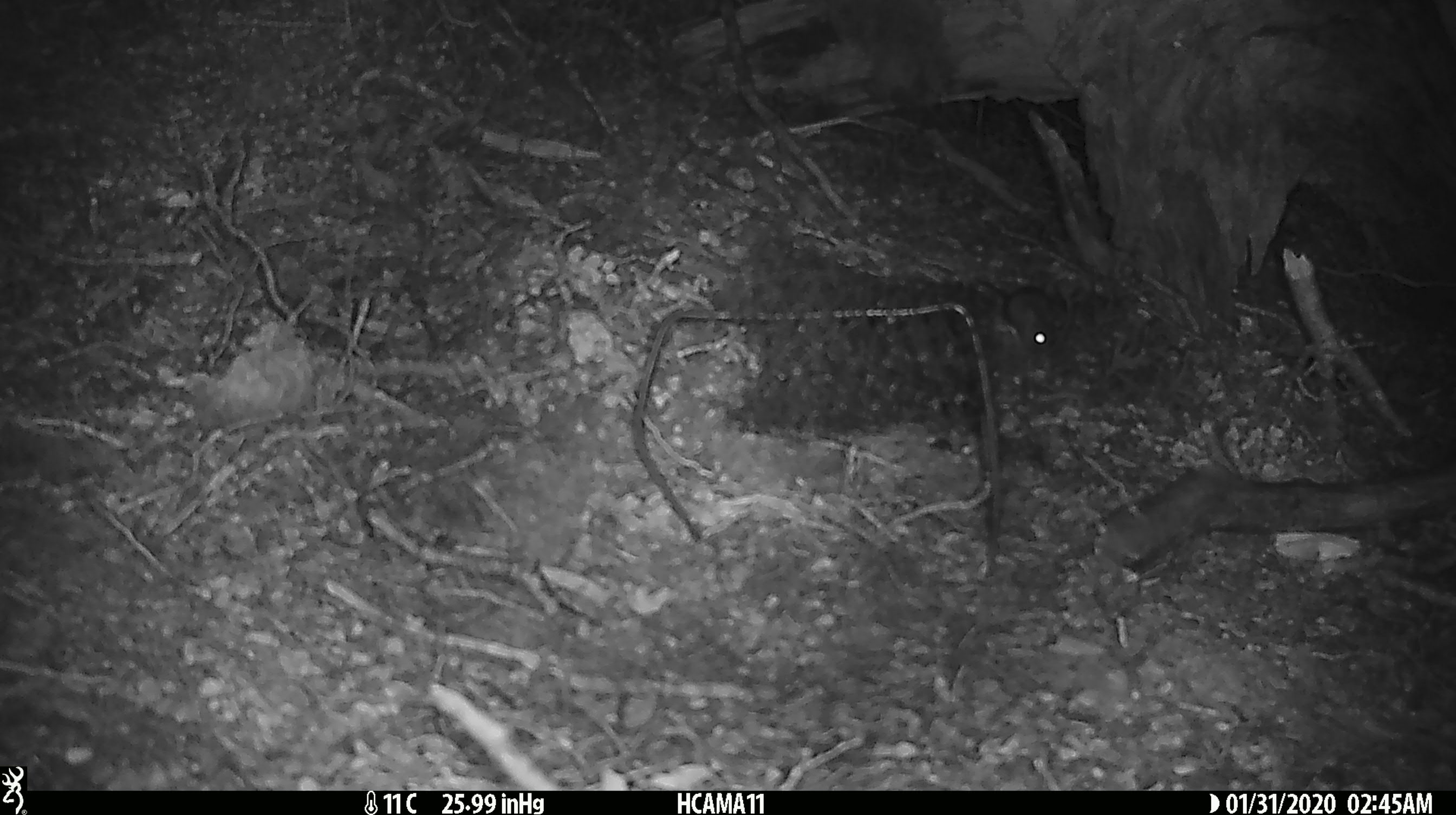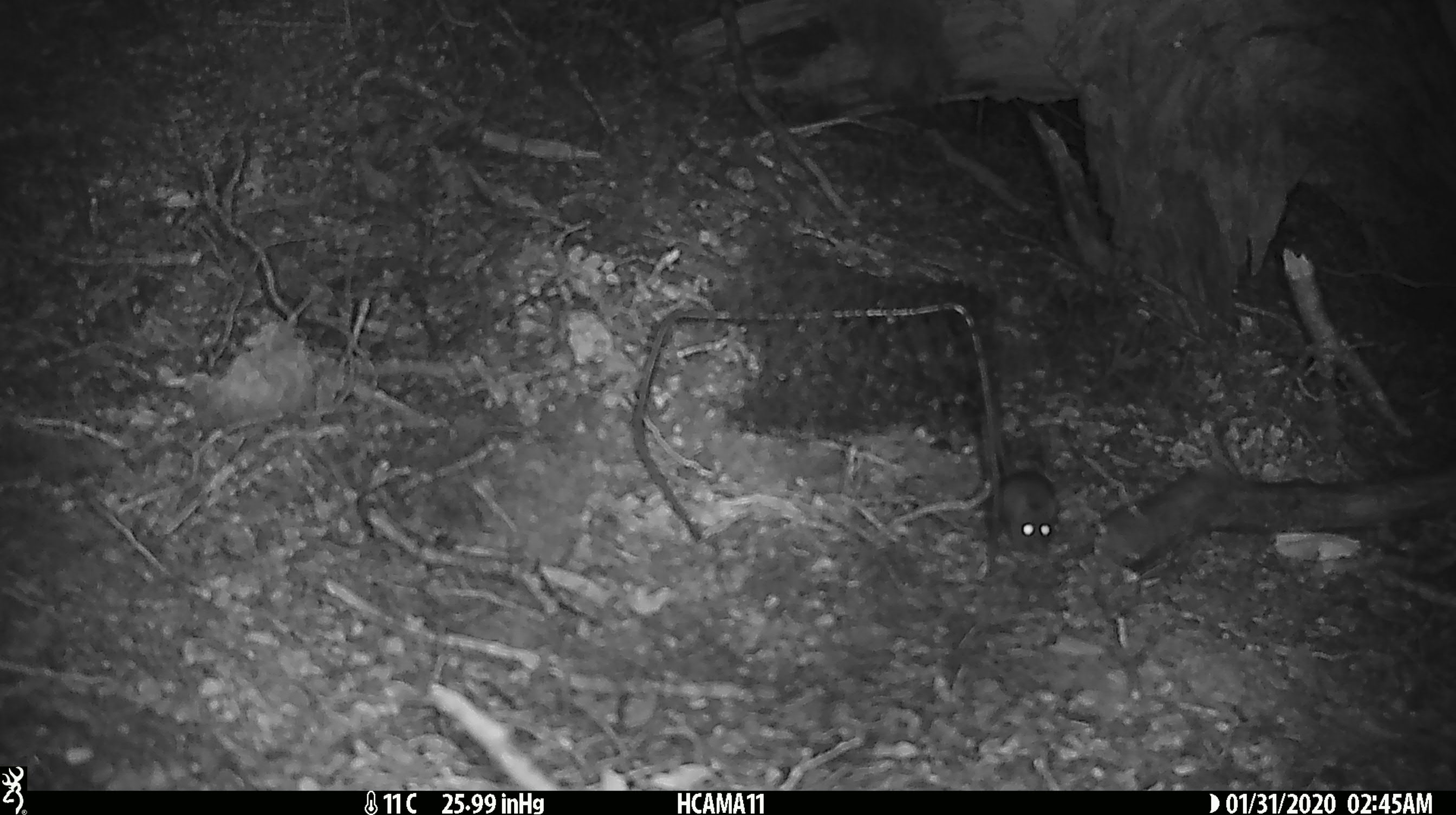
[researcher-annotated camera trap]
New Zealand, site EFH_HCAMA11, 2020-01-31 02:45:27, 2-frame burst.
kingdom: Animalia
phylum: Chordata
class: Mammalia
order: Rodentia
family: Muridae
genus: Mus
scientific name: Mus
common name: mouse